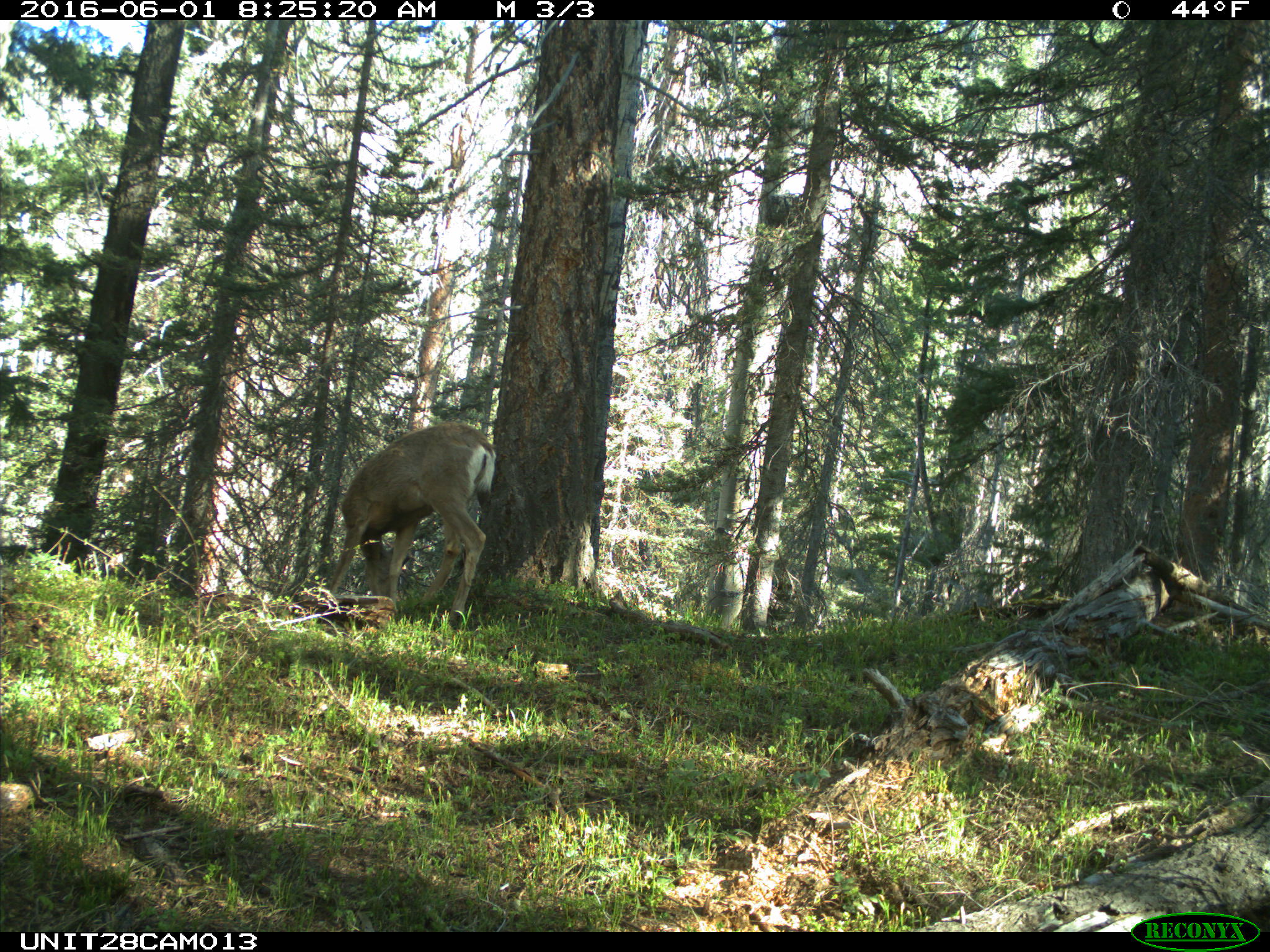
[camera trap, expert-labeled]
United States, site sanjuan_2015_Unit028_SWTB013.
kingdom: Animalia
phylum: Chordata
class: Mammalia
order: Artiodactyla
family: Cervidae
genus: Odocoileus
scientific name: Odocoileus hemionus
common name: mule deer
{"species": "Odocoileus hemionus (mule deer)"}